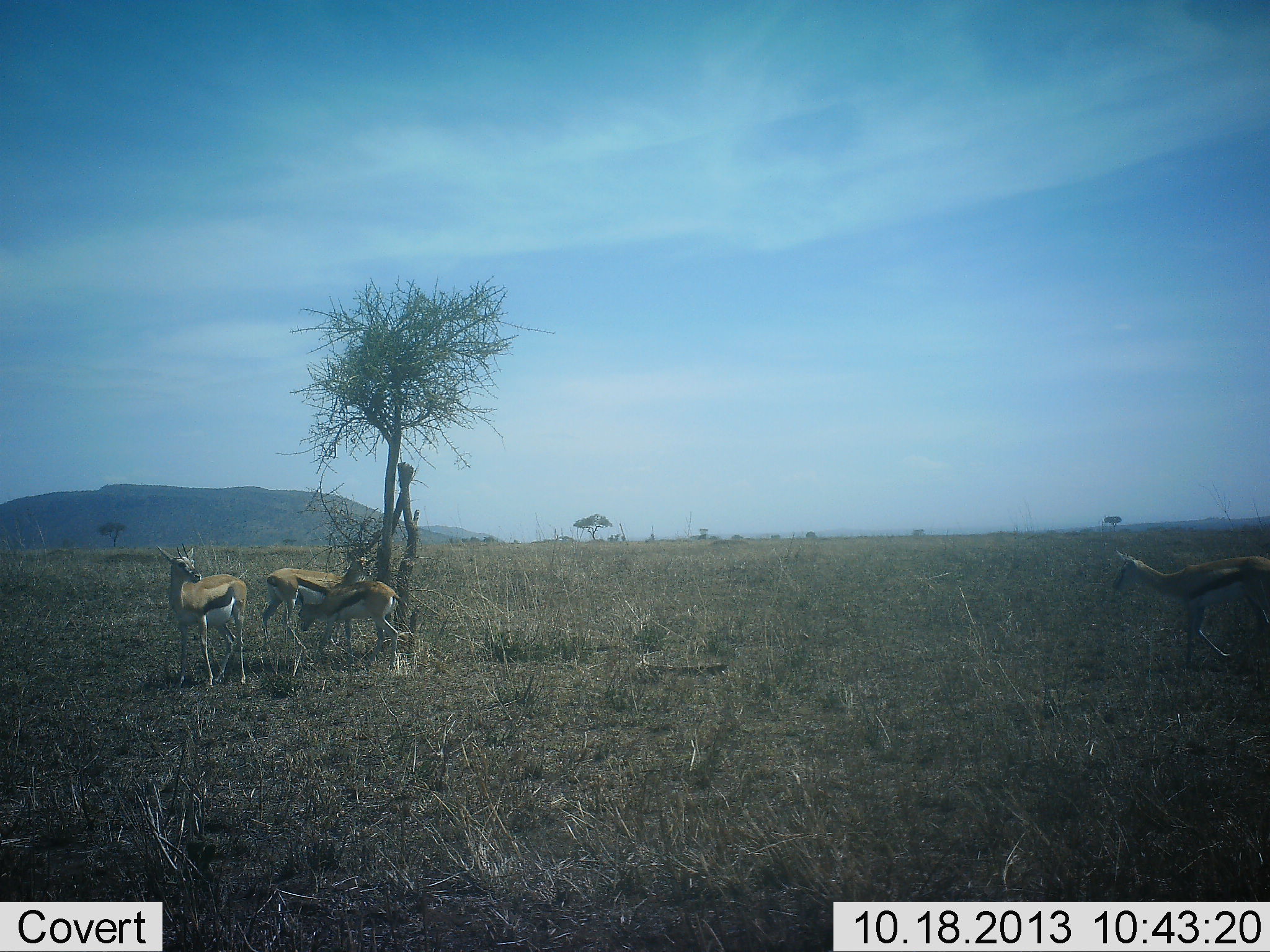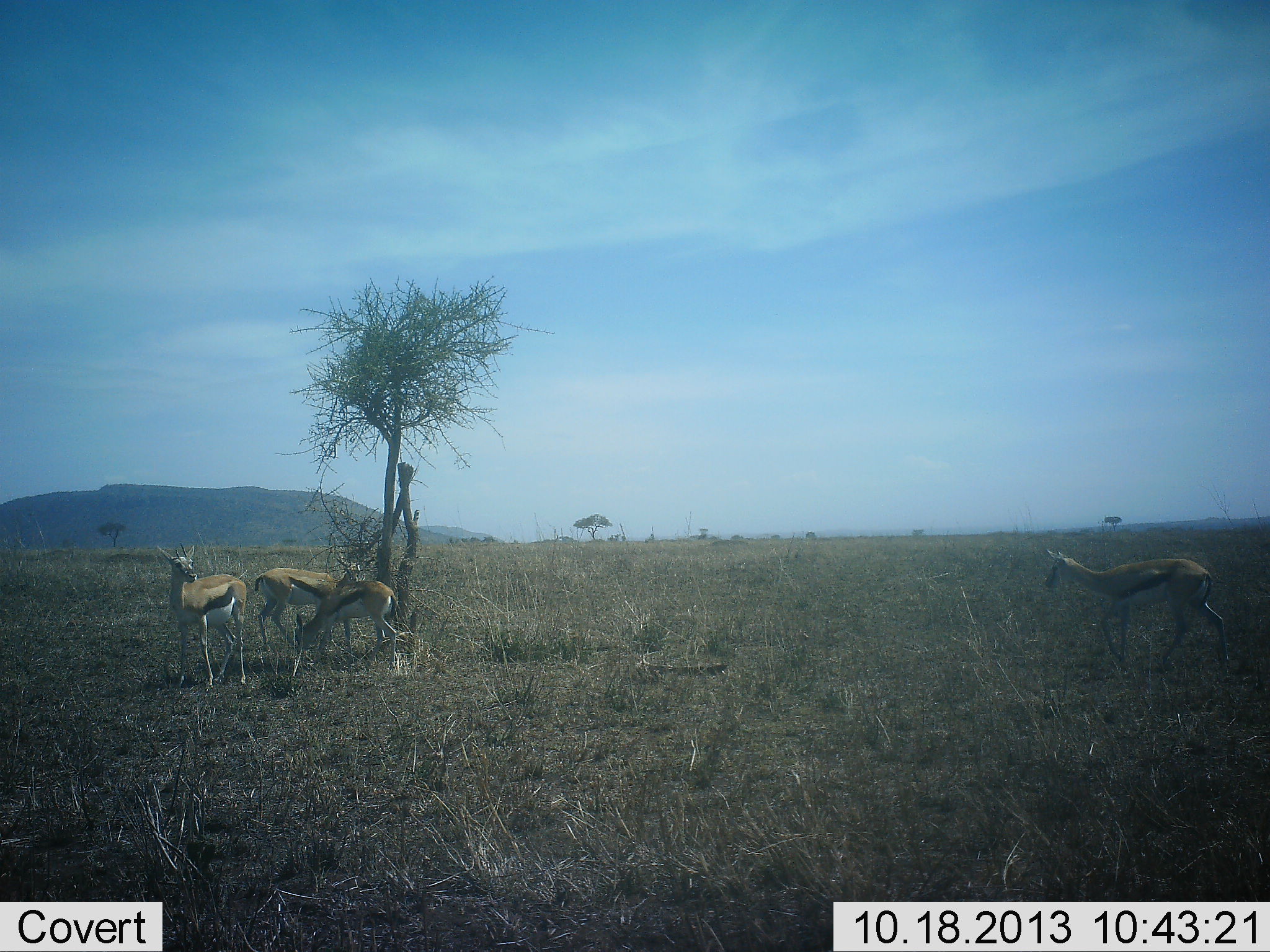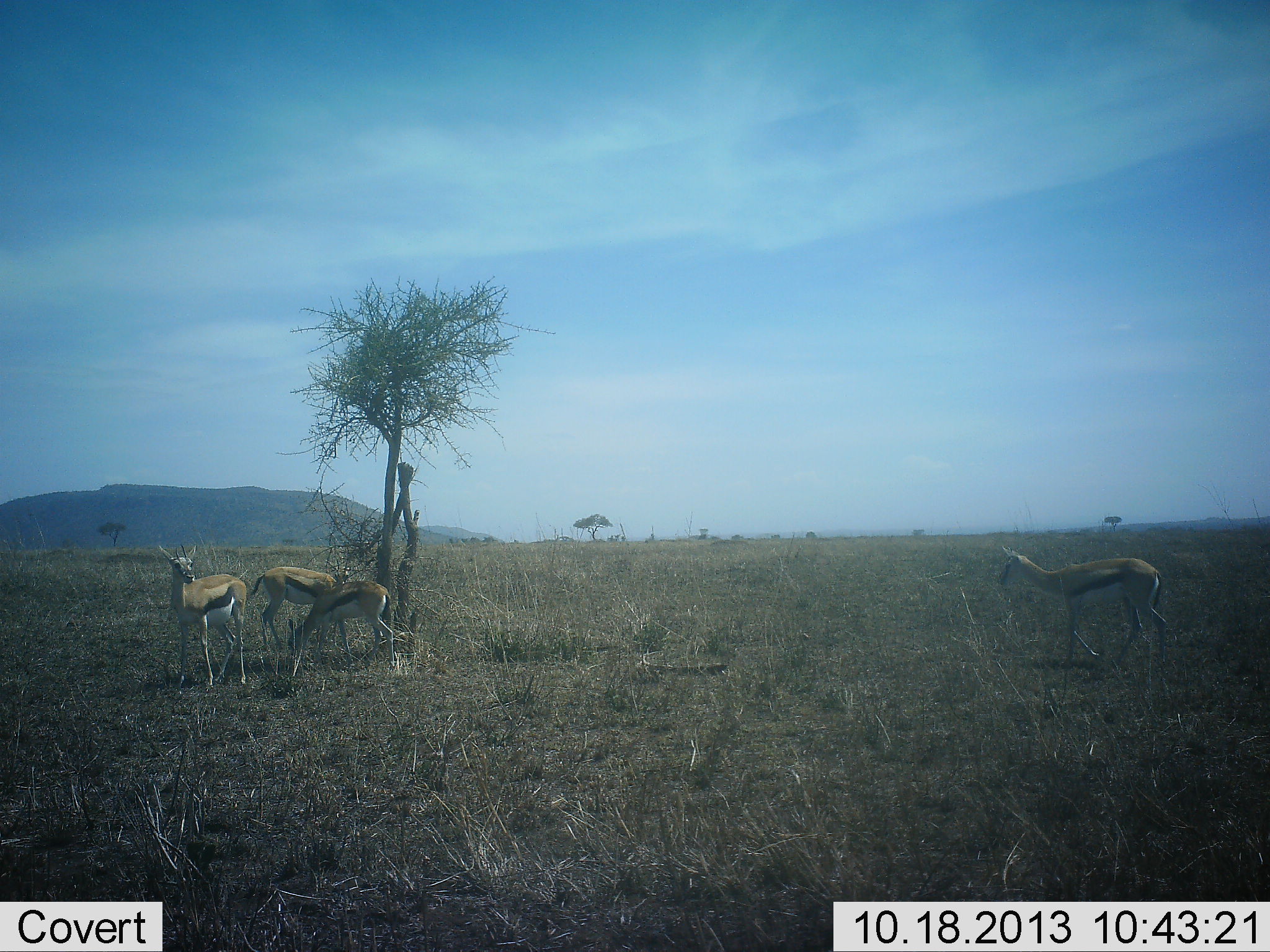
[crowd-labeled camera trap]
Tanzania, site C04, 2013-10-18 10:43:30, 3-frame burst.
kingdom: Animalia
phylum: Chordata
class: Mammalia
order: Artiodactyla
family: Bovidae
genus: Eudorcas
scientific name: Eudorcas thomsonii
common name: thomson's gazelle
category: gazellethomsons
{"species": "gazellethomsons (thomson's gazelle) (Eudorcas thomsonii)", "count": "4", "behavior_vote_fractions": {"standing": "90%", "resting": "10%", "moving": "80%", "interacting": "10%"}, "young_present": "10%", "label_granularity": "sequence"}